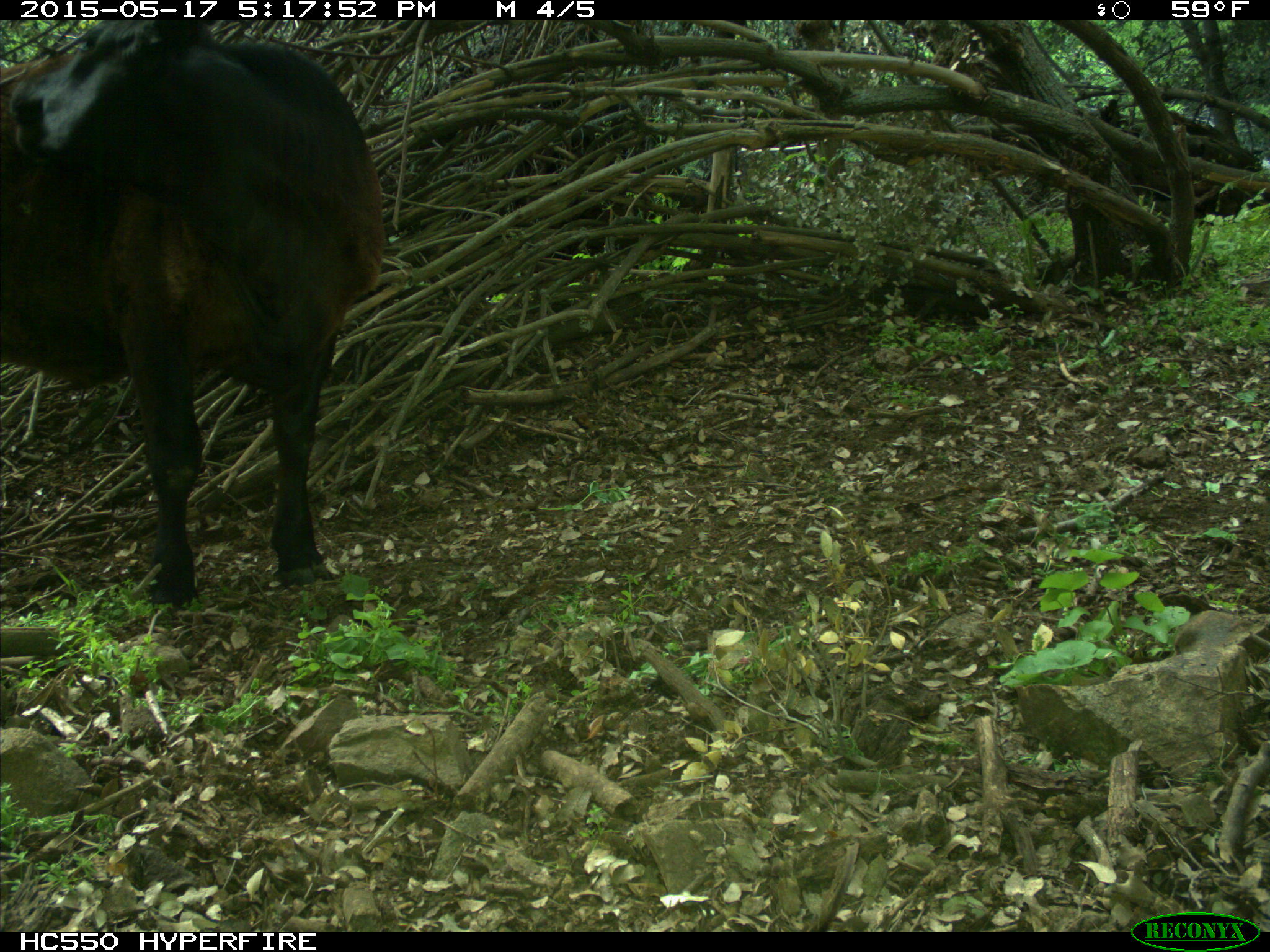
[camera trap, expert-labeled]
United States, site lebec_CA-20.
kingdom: Animalia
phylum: Chordata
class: Mammalia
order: Artiodactyla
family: Bovidae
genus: Bos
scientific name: Bos taurus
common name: domestic cow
Bos taurus (domestic cow).